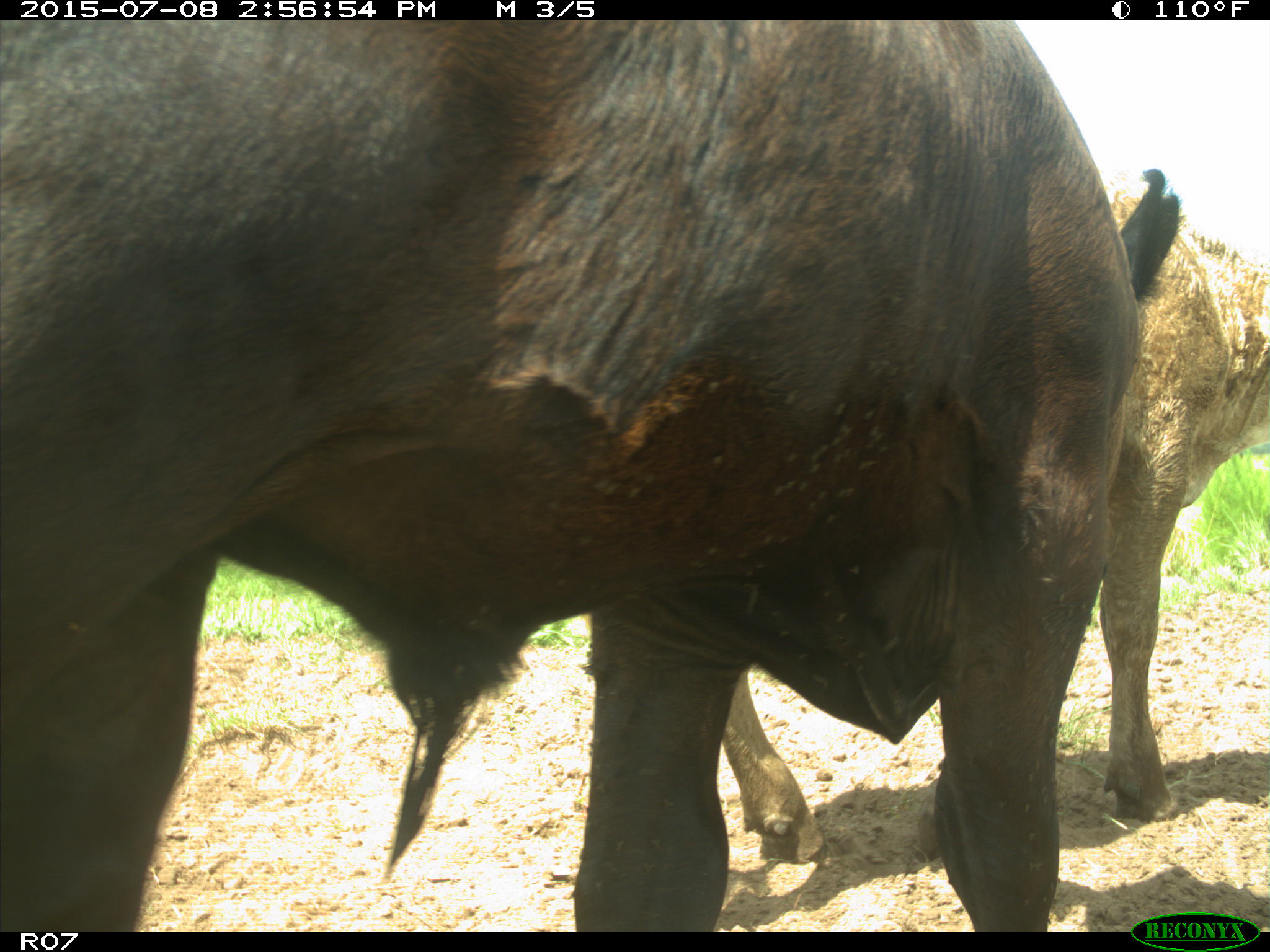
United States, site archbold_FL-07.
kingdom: Animalia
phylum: Chordata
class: Mammalia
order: Artiodactyla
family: Bovidae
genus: Bos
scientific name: Bos taurus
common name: domestic cow